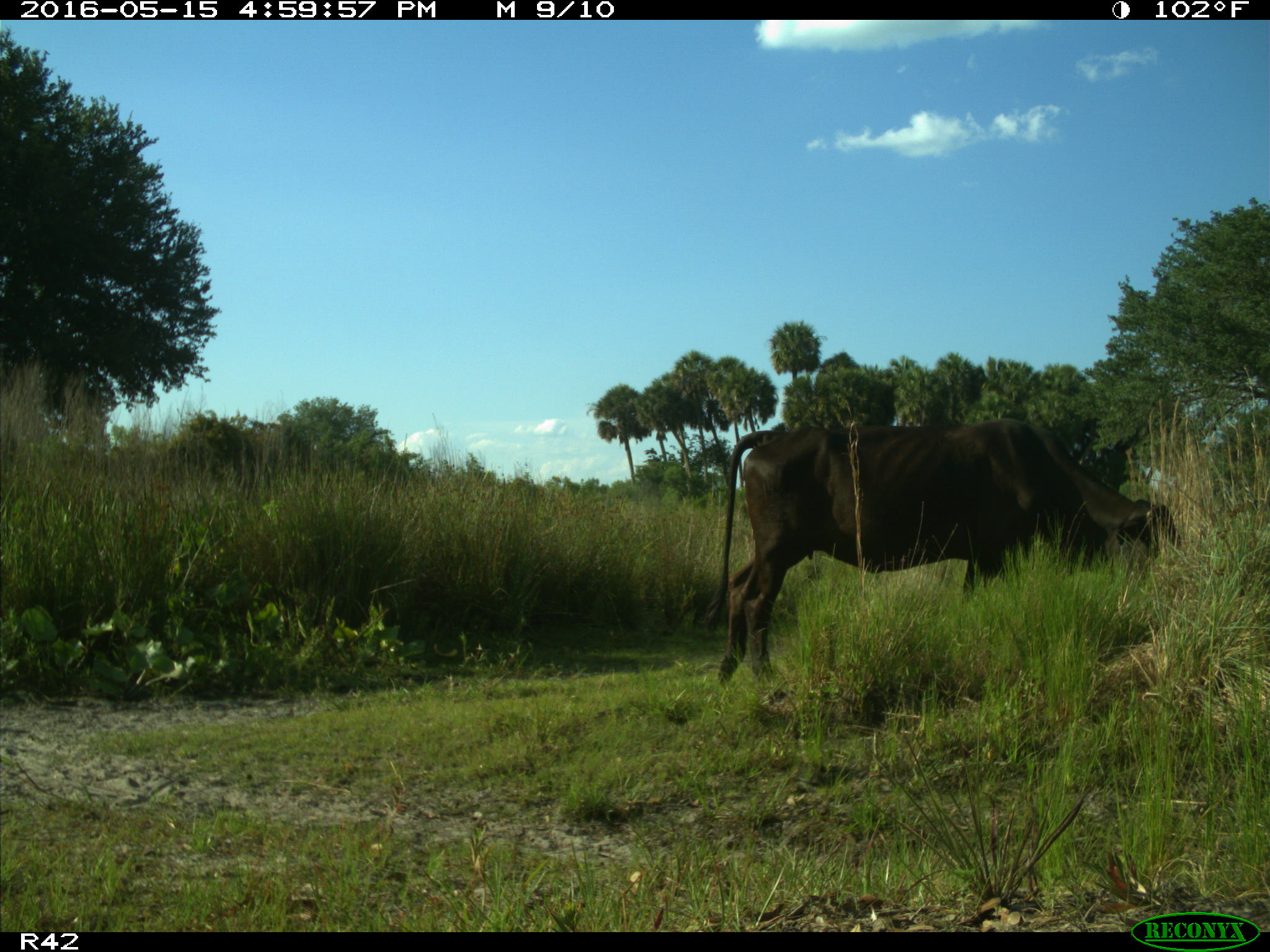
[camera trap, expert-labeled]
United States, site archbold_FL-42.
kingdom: Animalia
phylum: Chordata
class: Mammalia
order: Artiodactyla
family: Bovidae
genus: Bos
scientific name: Bos taurus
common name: domestic cow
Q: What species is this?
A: Bos taurus (domestic cow).